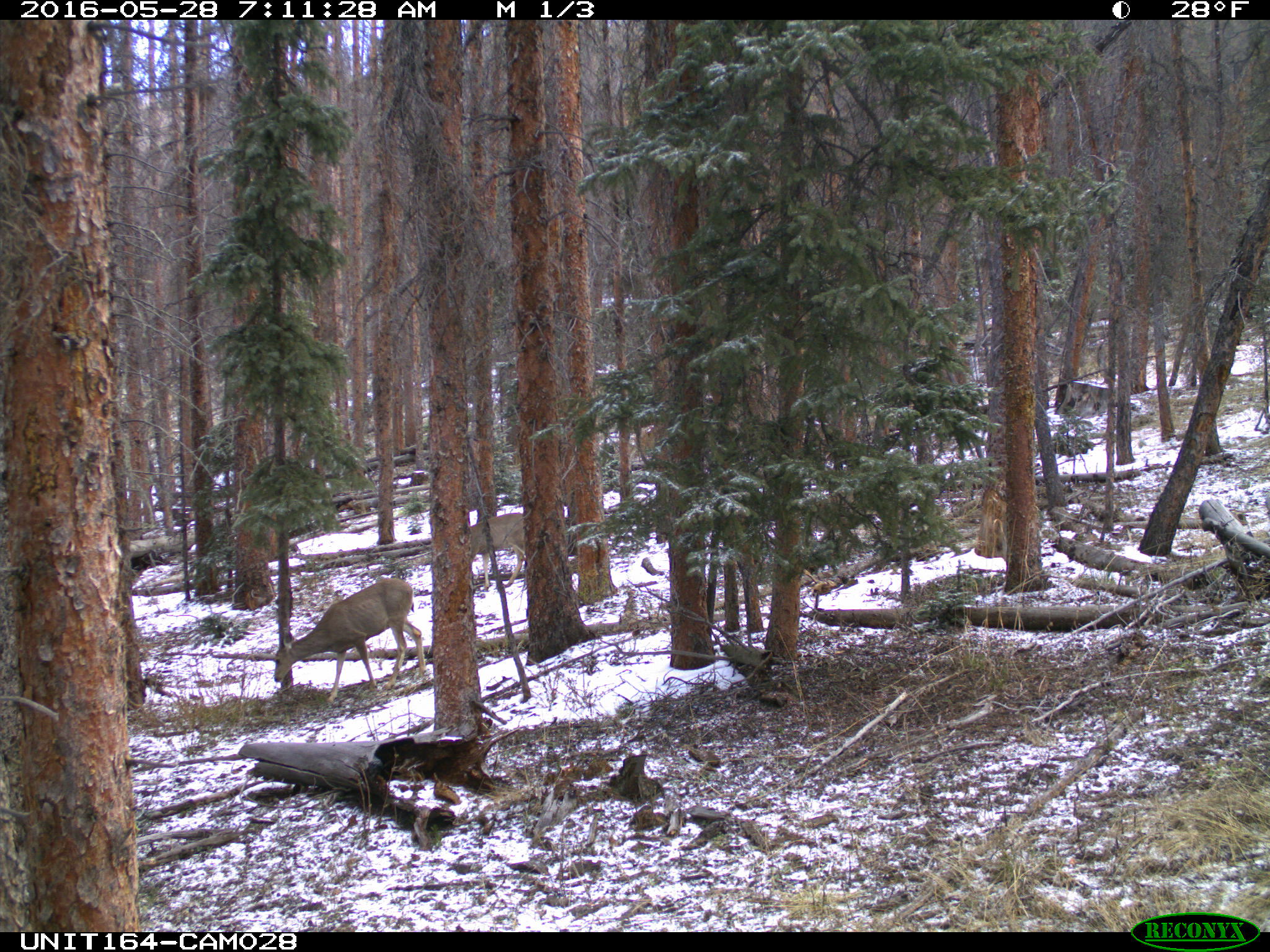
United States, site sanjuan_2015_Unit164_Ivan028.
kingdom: Animalia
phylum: Chordata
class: Mammalia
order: Artiodactyla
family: Cervidae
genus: Odocoileus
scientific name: Odocoileus hemionus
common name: mule deer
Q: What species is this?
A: Odocoileus hemionus (mule deer).